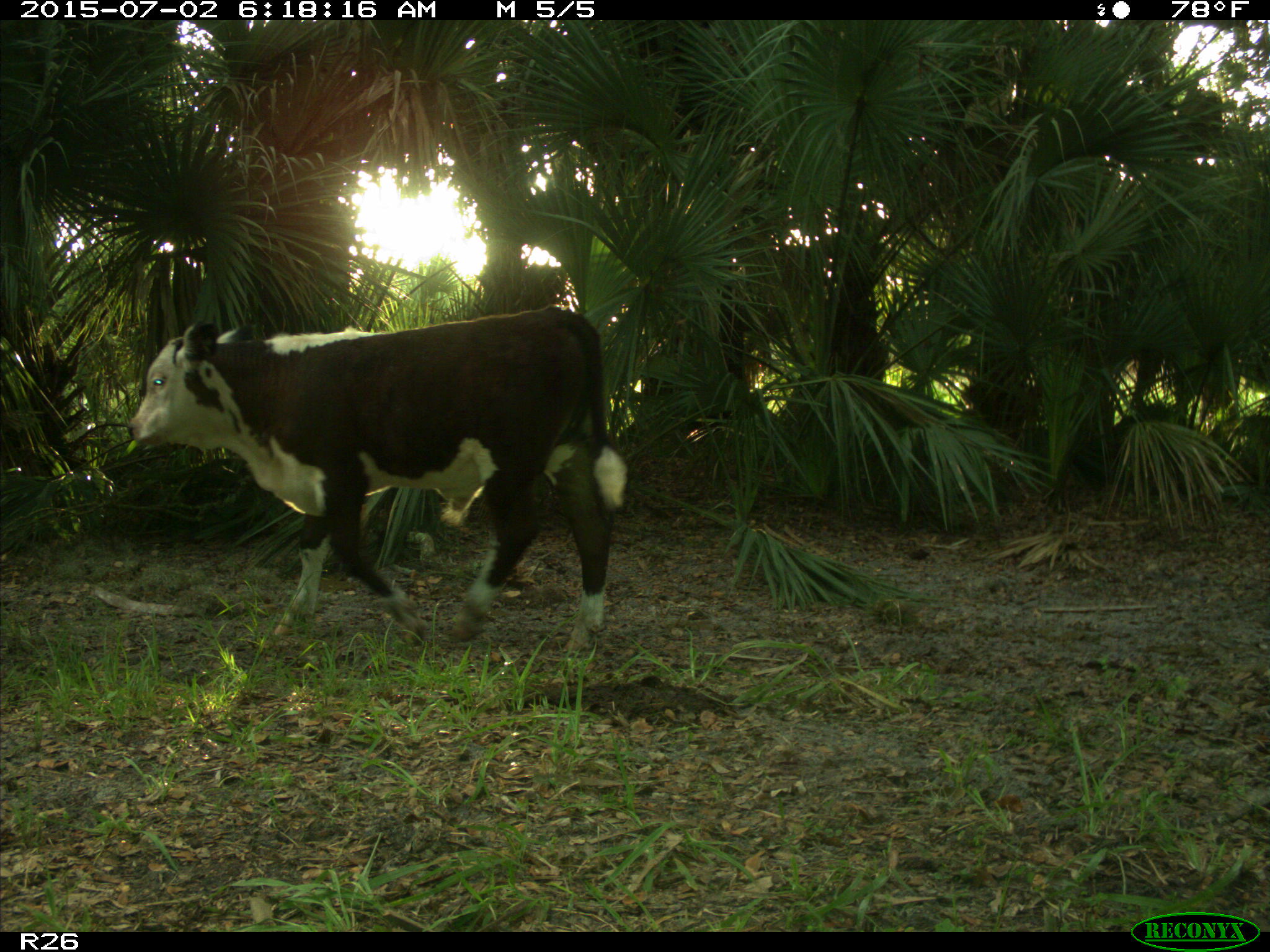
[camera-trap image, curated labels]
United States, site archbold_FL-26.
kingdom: Animalia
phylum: Chordata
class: Mammalia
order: Artiodactyla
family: Bovidae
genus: Bos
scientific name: Bos taurus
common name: domestic cow